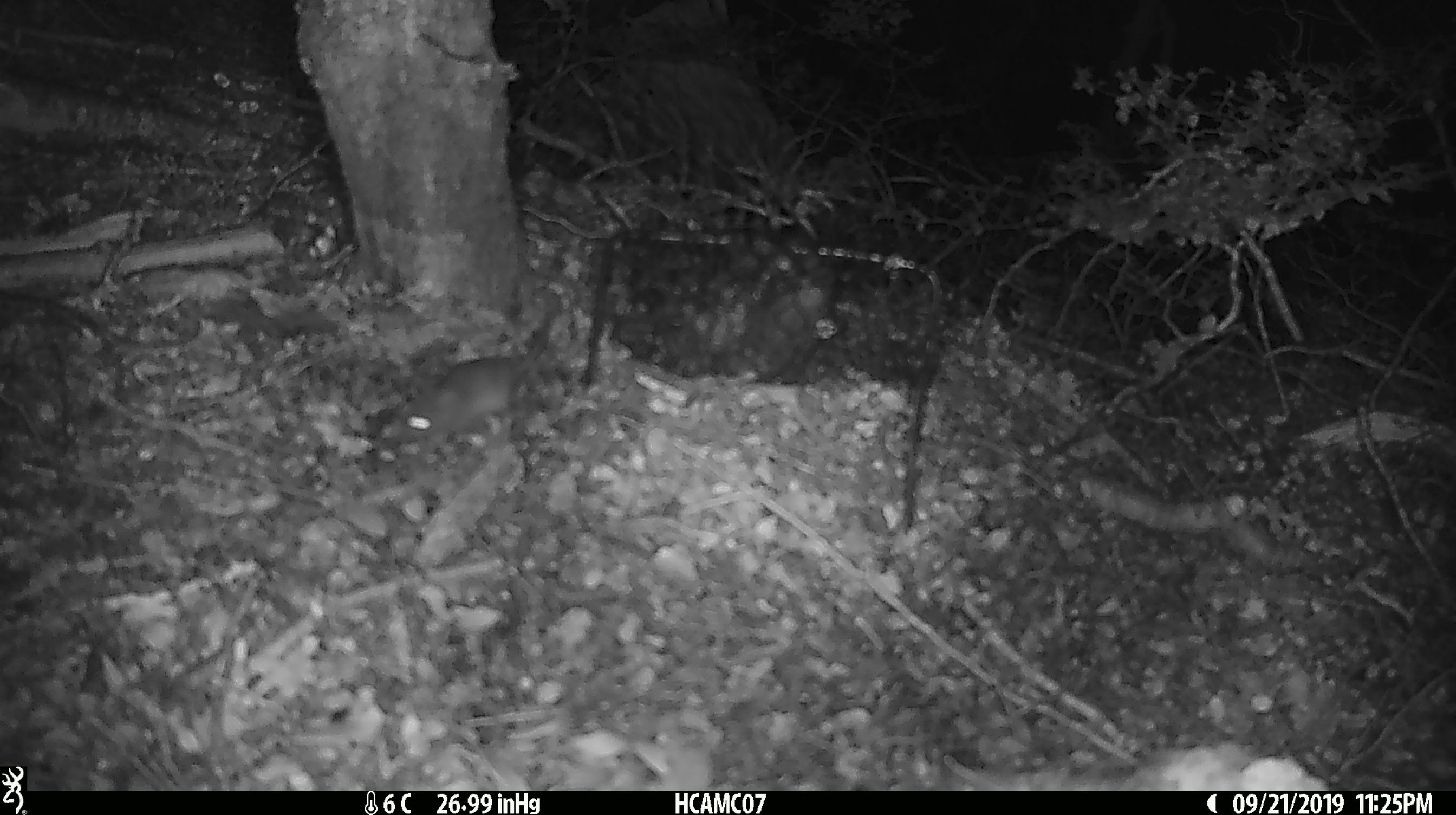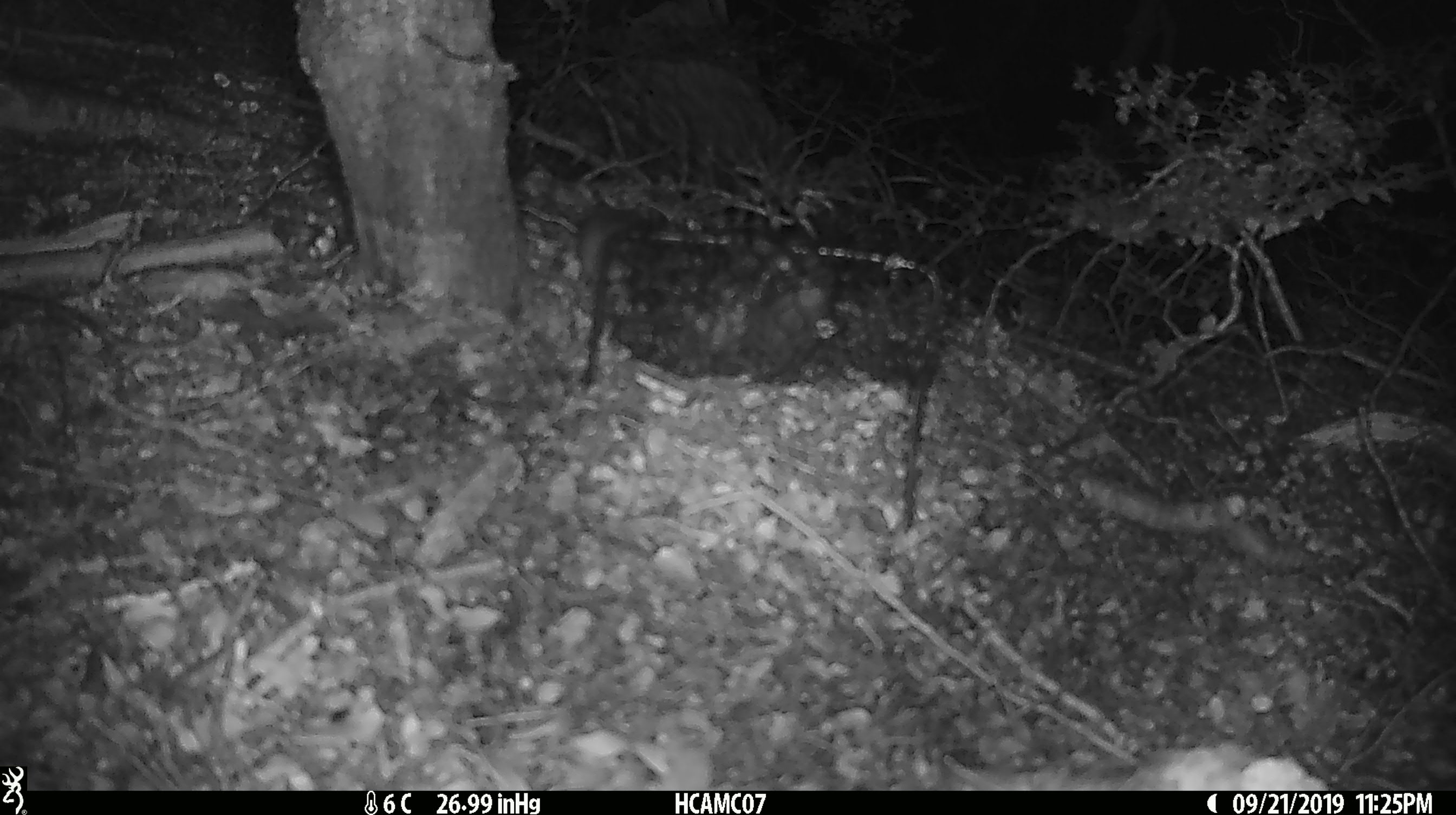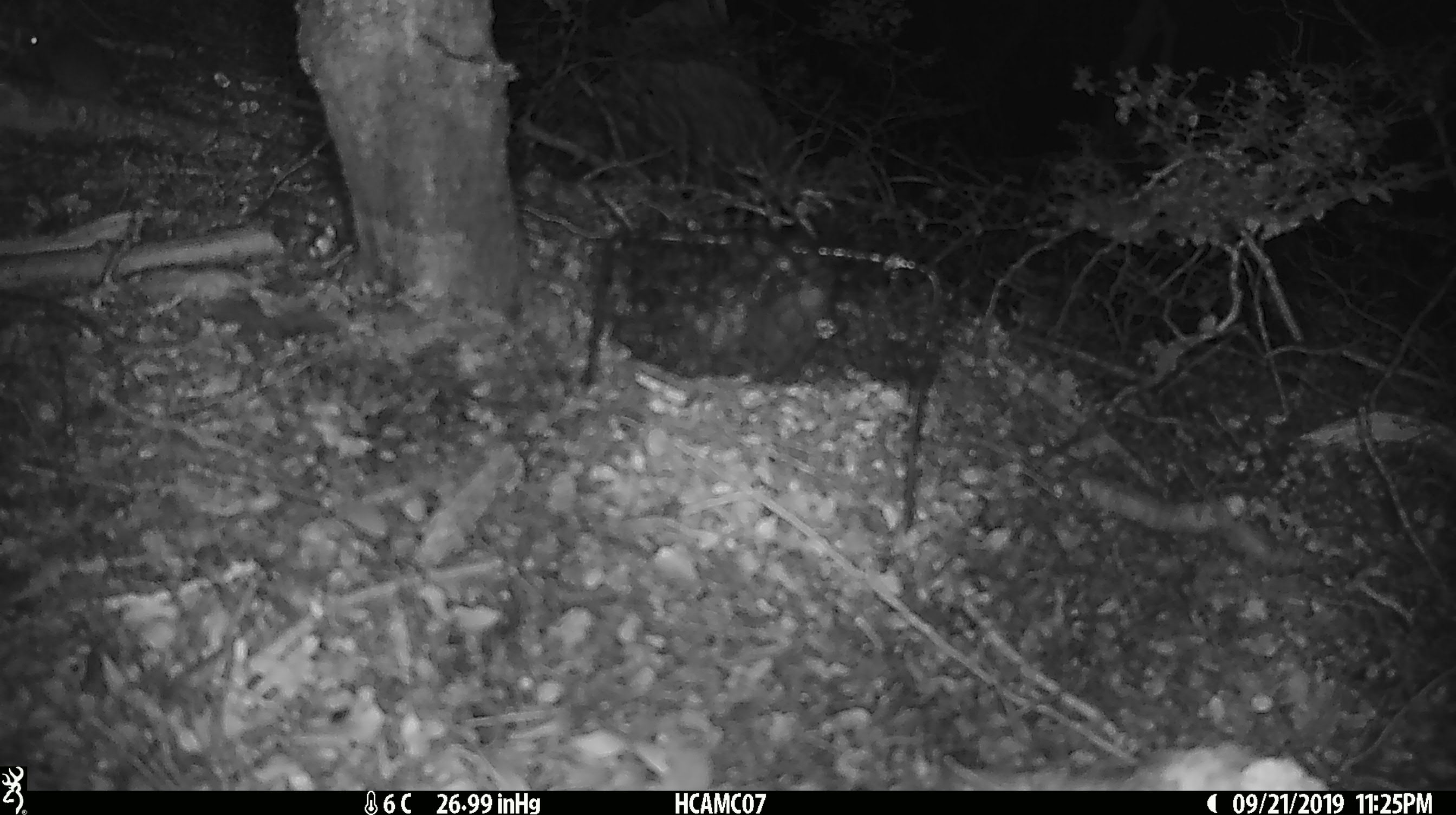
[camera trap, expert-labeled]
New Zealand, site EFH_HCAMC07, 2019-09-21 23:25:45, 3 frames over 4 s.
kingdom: Animalia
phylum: Chordata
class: Mammalia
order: Rodentia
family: Muridae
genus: Mus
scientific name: Mus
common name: mouse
Mouse (Mus).